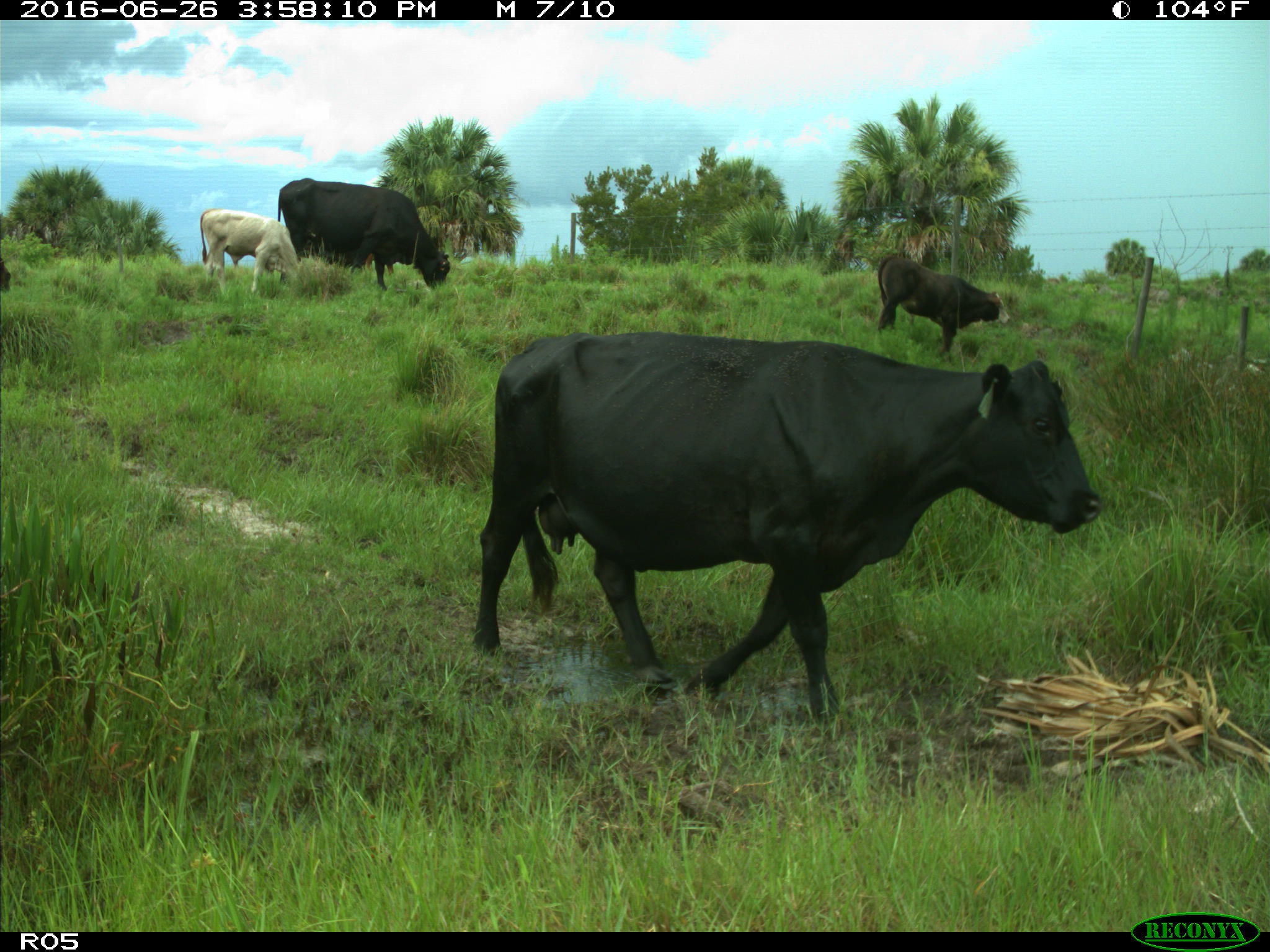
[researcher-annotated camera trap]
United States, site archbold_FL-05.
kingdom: Animalia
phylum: Chordata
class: Mammalia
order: Artiodactyla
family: Bovidae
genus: Bos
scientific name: Bos taurus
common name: domestic cow